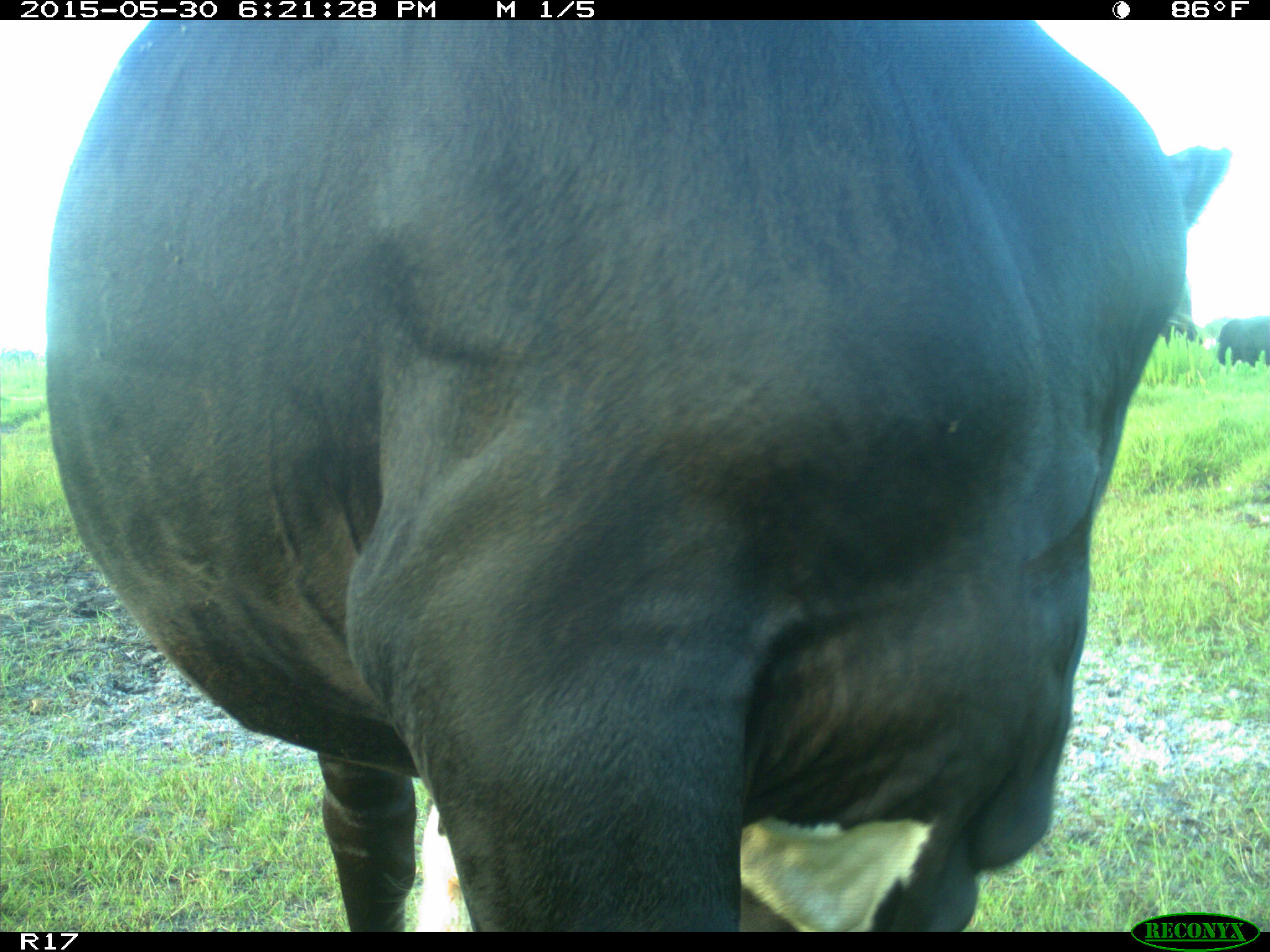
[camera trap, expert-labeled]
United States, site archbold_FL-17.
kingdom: Animalia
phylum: Chordata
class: Mammalia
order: Artiodactyla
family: Bovidae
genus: Bos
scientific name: Bos taurus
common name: domestic cow